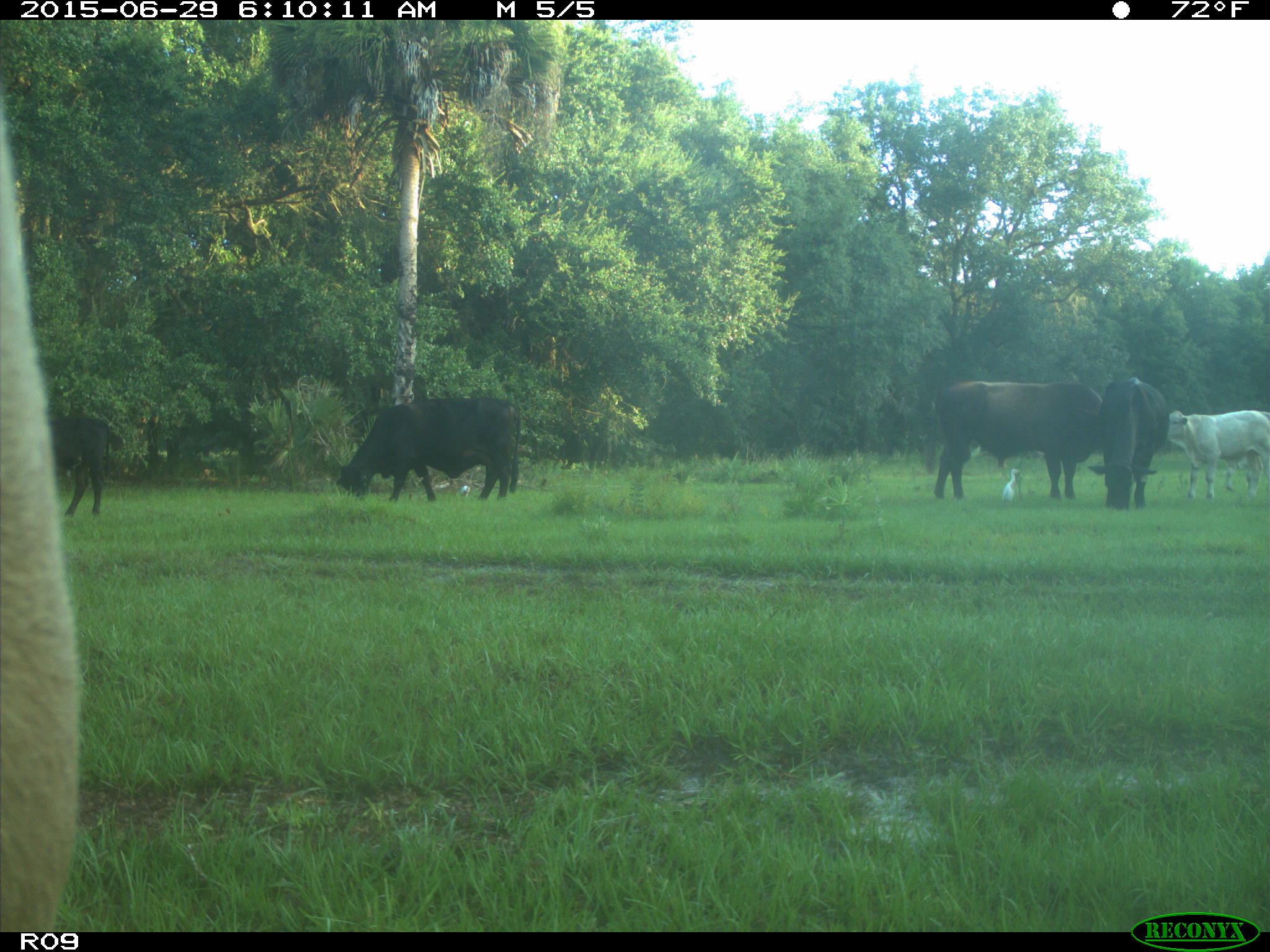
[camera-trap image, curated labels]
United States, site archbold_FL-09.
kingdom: Animalia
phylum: Chordata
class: Mammalia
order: Artiodactyla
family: Bovidae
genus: Bos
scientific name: Bos taurus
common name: domestic cow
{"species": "Bos taurus (domestic cow)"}